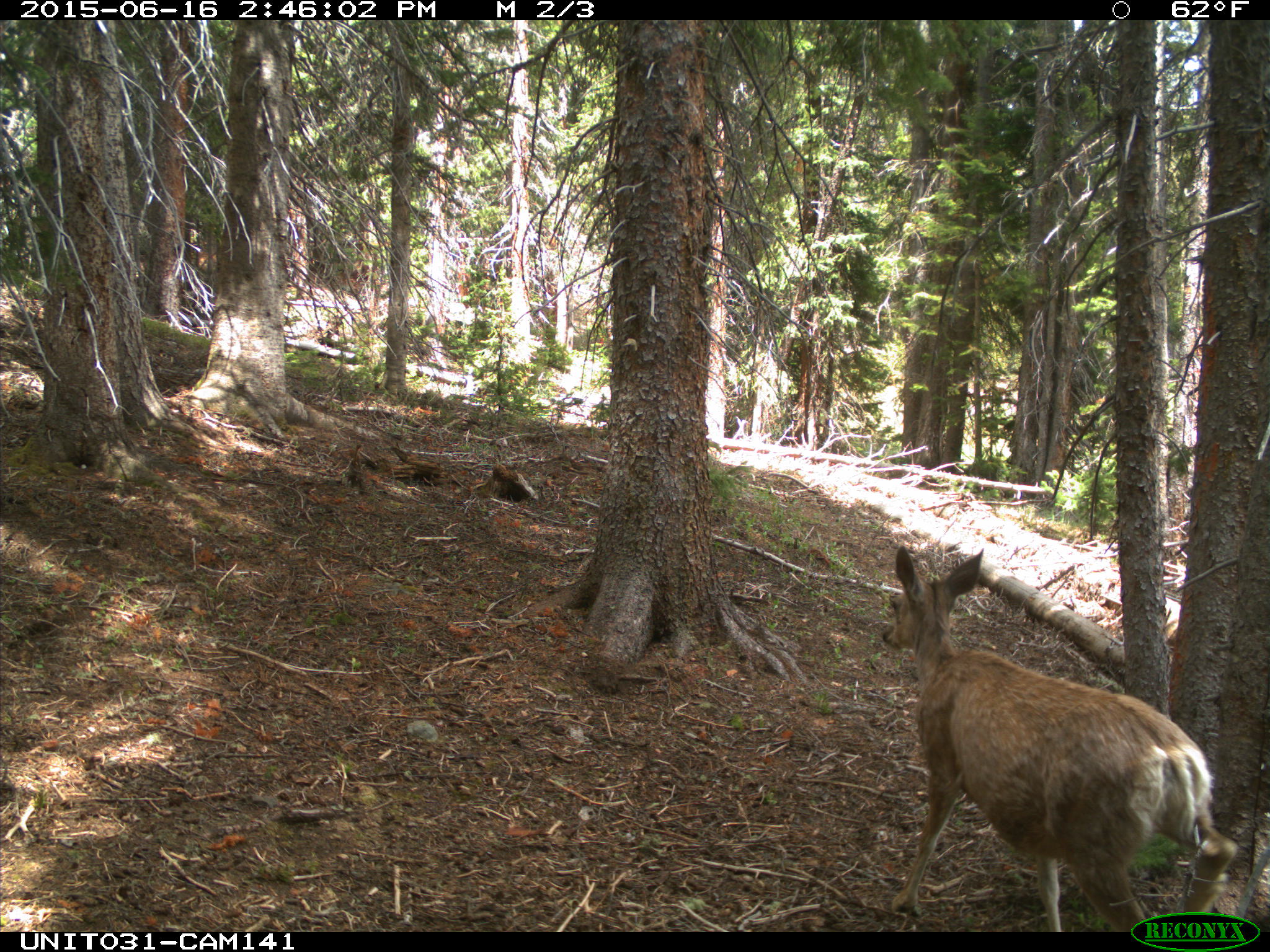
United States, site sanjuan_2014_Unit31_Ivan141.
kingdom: Animalia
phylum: Chordata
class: Mammalia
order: Artiodactyla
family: Cervidae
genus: Odocoileus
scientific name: Odocoileus hemionus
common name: mule deer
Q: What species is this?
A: Odocoileus hemionus (mule deer).